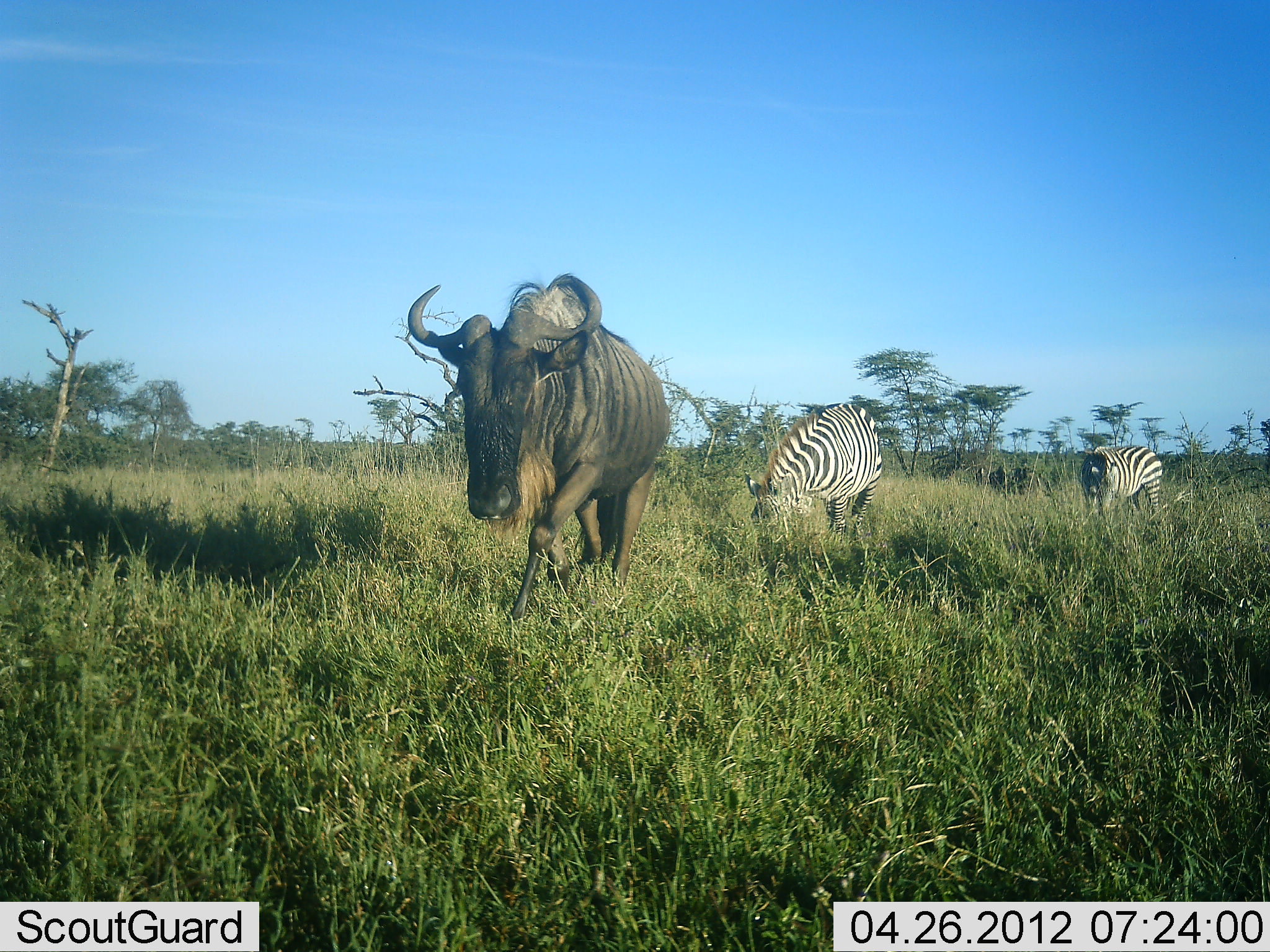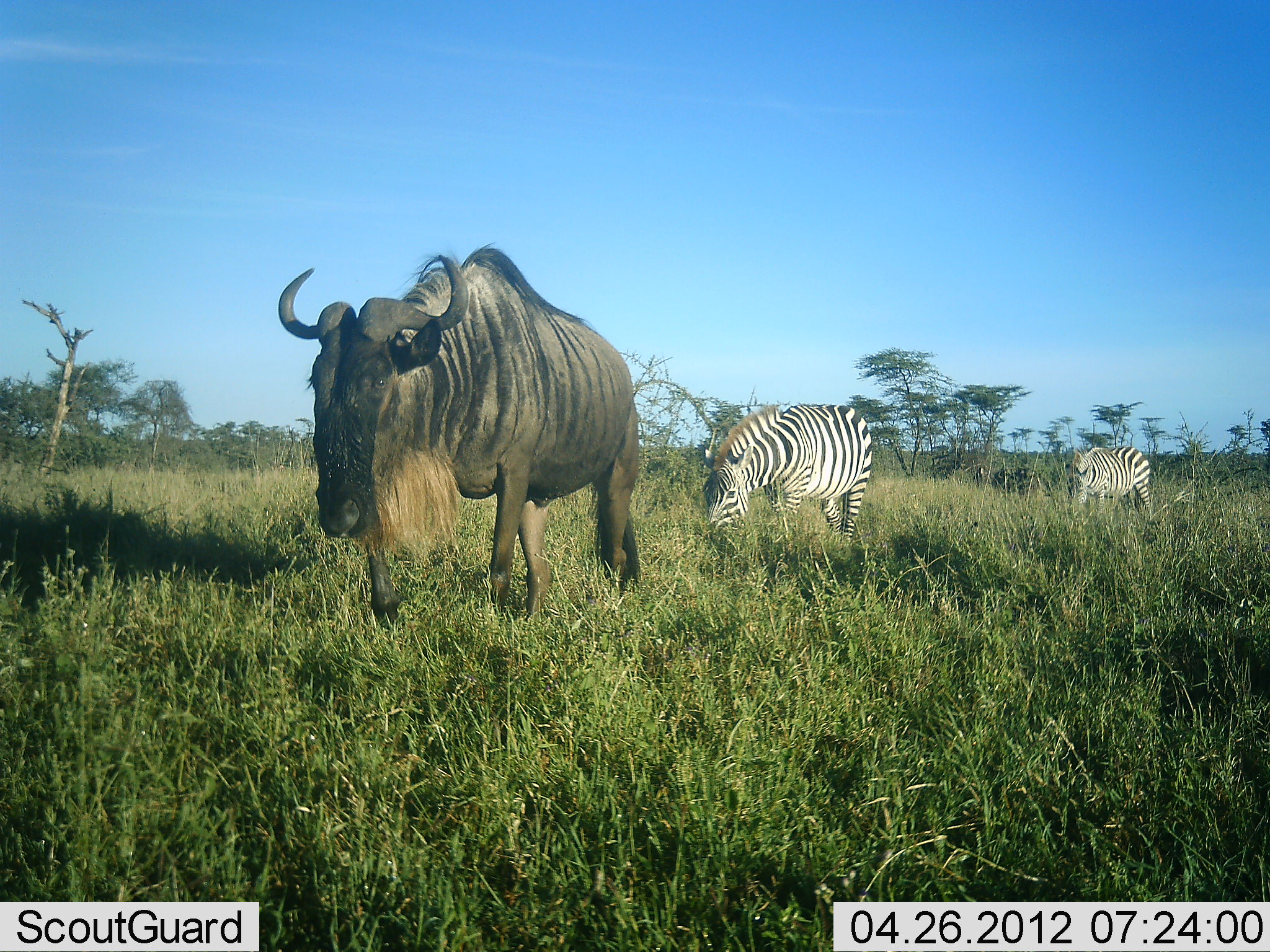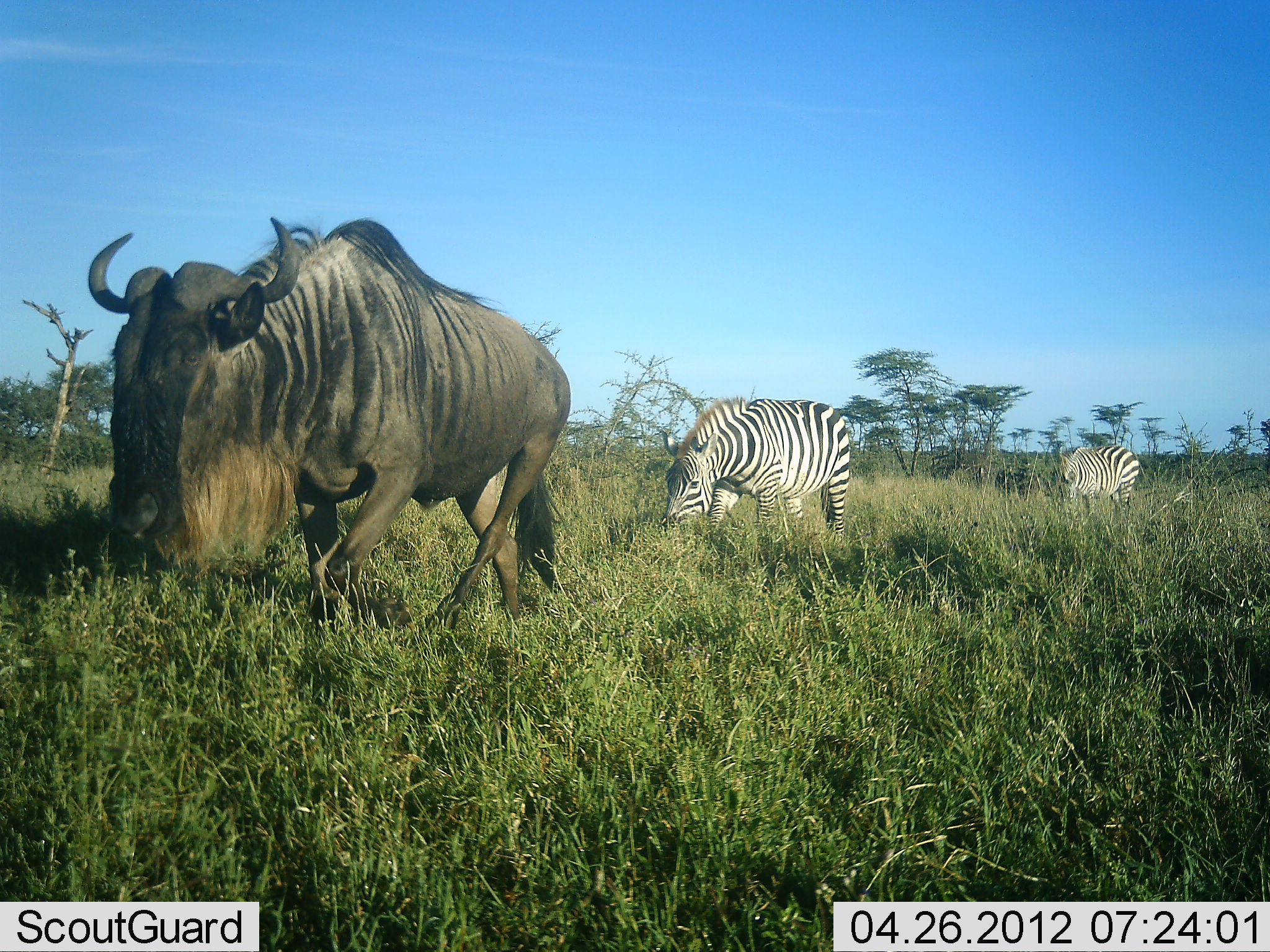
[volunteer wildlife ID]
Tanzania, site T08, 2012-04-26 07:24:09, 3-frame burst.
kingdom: Animalia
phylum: Chordata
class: Mammalia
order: Artiodactyla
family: Bovidae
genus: Connochaetes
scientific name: Connochaetes taurinus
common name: blue wildebeest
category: wildebeest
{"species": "wildebeest (blue wildebeest) (Connochaetes taurinus)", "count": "2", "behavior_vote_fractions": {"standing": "12%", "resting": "0%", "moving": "96%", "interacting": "0%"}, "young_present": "0%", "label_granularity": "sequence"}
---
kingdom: Animalia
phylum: Chordata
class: Mammalia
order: Perissodactyla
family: Equidae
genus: Equus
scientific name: Equus quagga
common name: plains zebra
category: zebra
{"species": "zebra (plains zebra) (Equus quagga)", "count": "2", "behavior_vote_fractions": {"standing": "12%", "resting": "0%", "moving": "76%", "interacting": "0%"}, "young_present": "0%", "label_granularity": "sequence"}